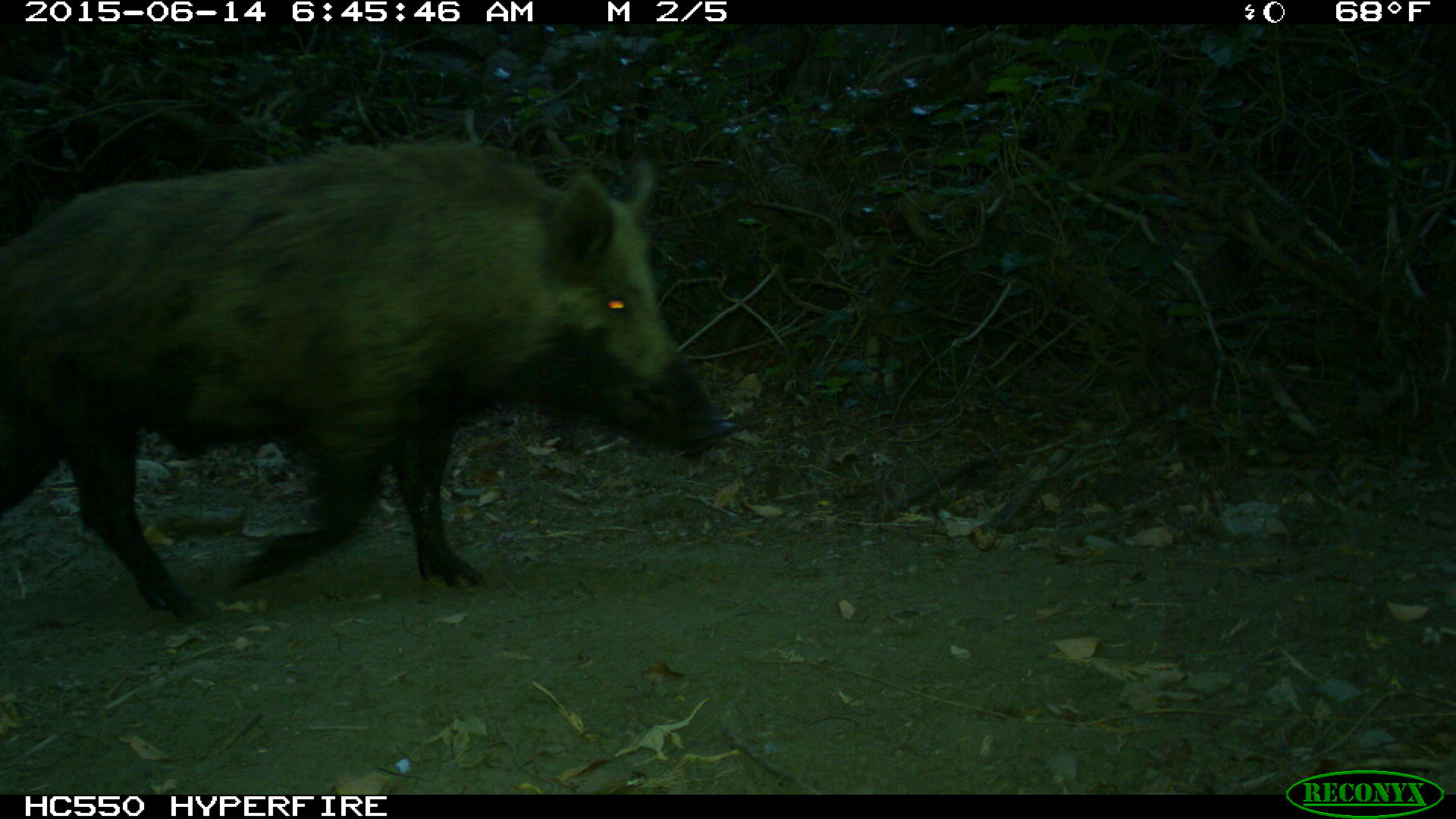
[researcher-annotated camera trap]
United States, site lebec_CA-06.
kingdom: Animalia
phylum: Chordata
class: Mammalia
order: Artiodactyla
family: Suidae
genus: Sus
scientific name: Sus scrofa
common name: wild boar